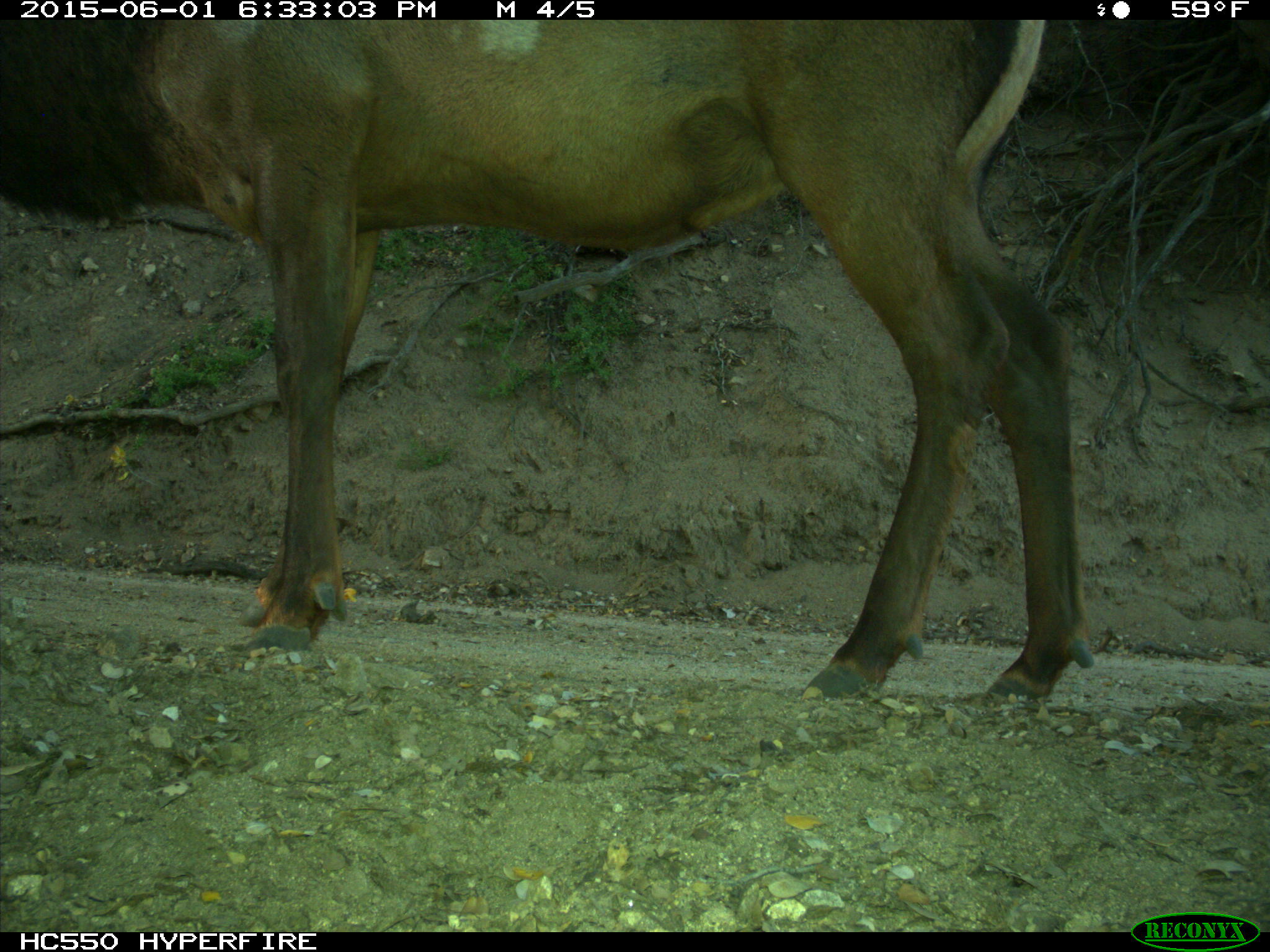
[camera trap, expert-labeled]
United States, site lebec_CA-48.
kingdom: Animalia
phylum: Chordata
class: Mammalia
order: Artiodactyla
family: Cervidae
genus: Cervus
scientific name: Cervus canadensis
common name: elk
Cervus canadensis (elk).